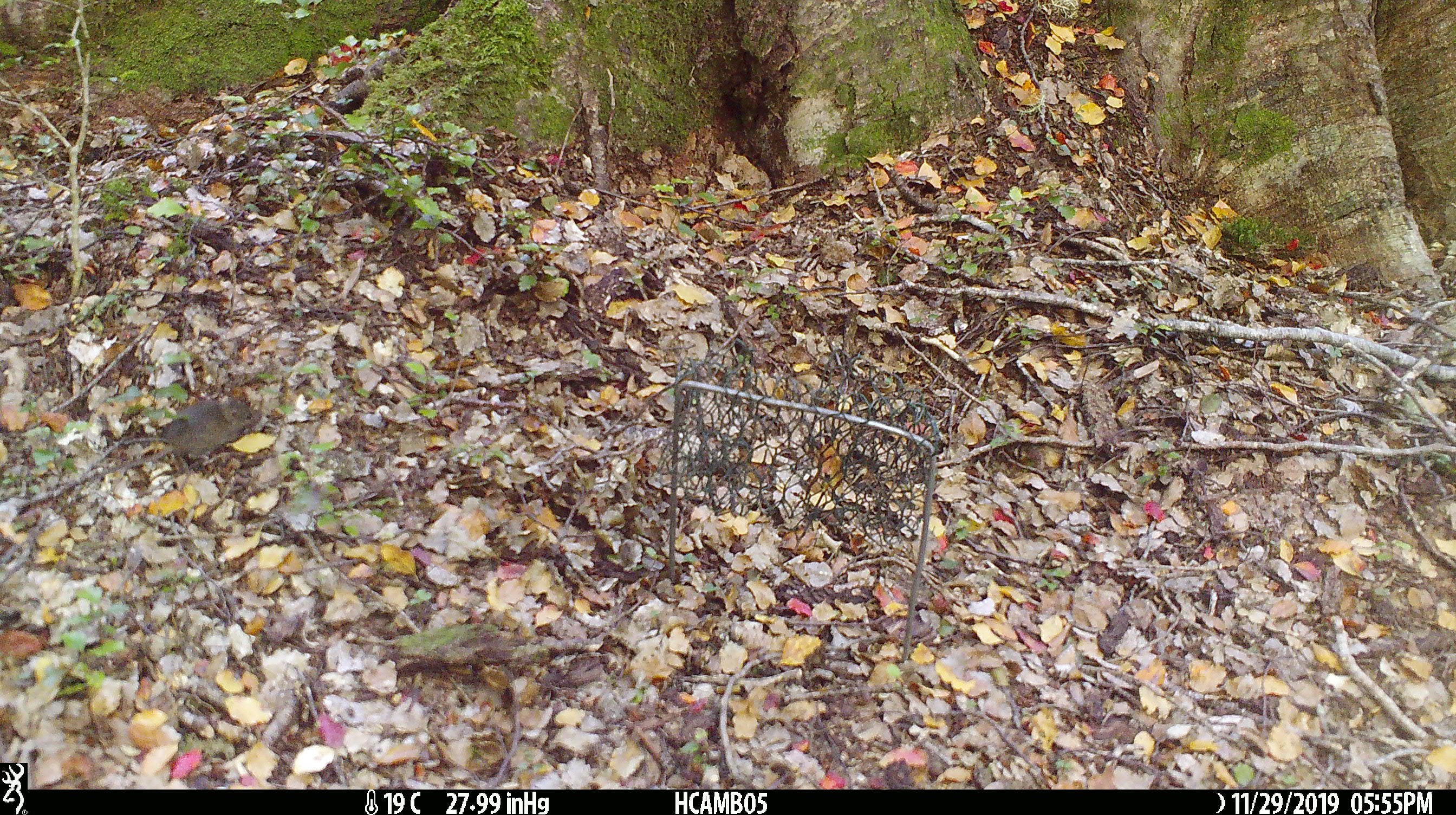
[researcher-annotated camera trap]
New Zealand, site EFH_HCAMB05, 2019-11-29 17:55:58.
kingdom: Animalia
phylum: Chordata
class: Mammalia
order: Rodentia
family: Muridae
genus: Mus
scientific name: Mus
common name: mouse